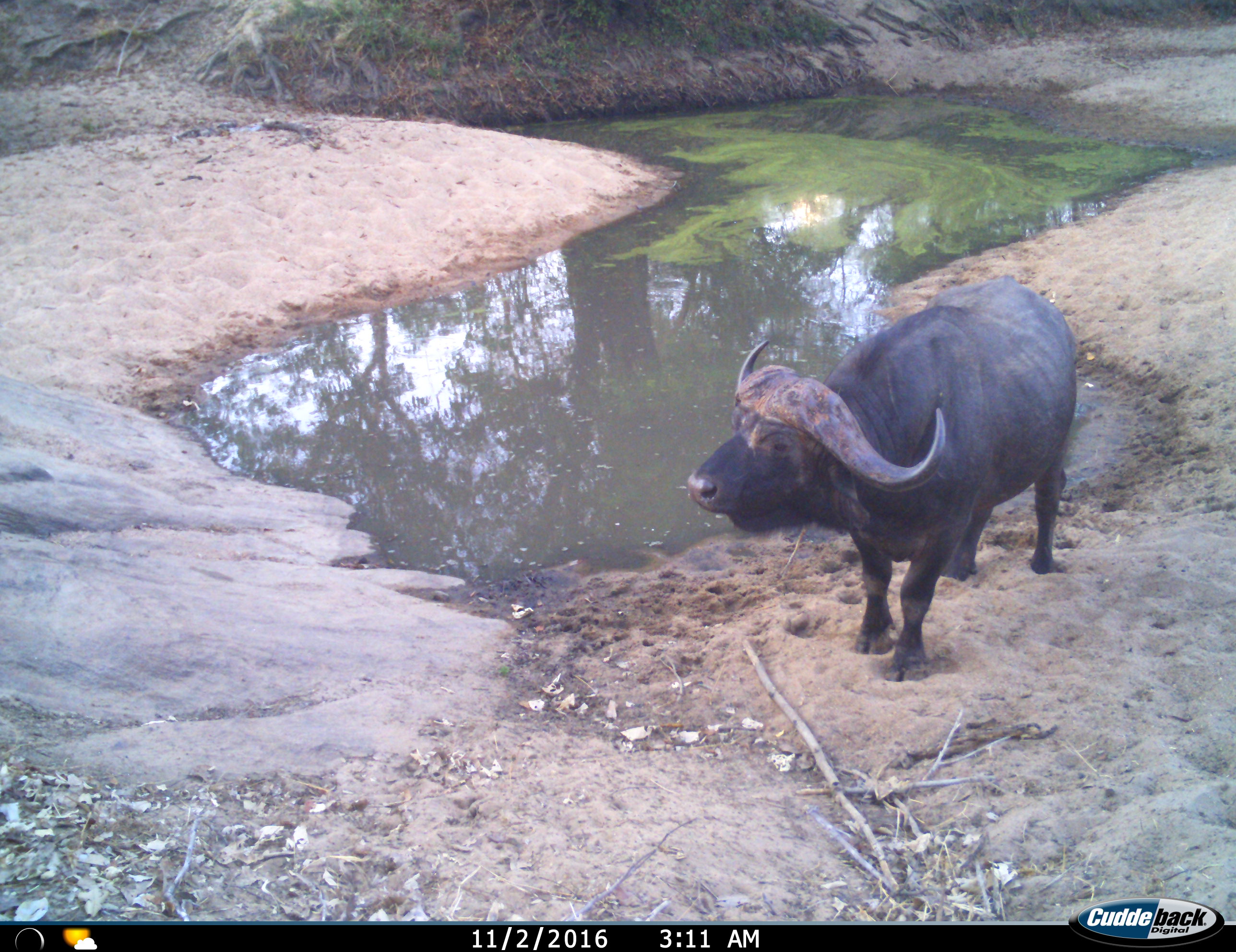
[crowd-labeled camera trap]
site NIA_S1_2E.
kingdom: Animalia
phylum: Chordata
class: Mammalia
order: Artiodactyla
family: Bovidae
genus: Syncerus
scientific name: Syncerus caffer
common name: african buffalo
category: buffalo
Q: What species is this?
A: Buffalo (african buffalo) (Syncerus caffer).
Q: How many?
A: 1.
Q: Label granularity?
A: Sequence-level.